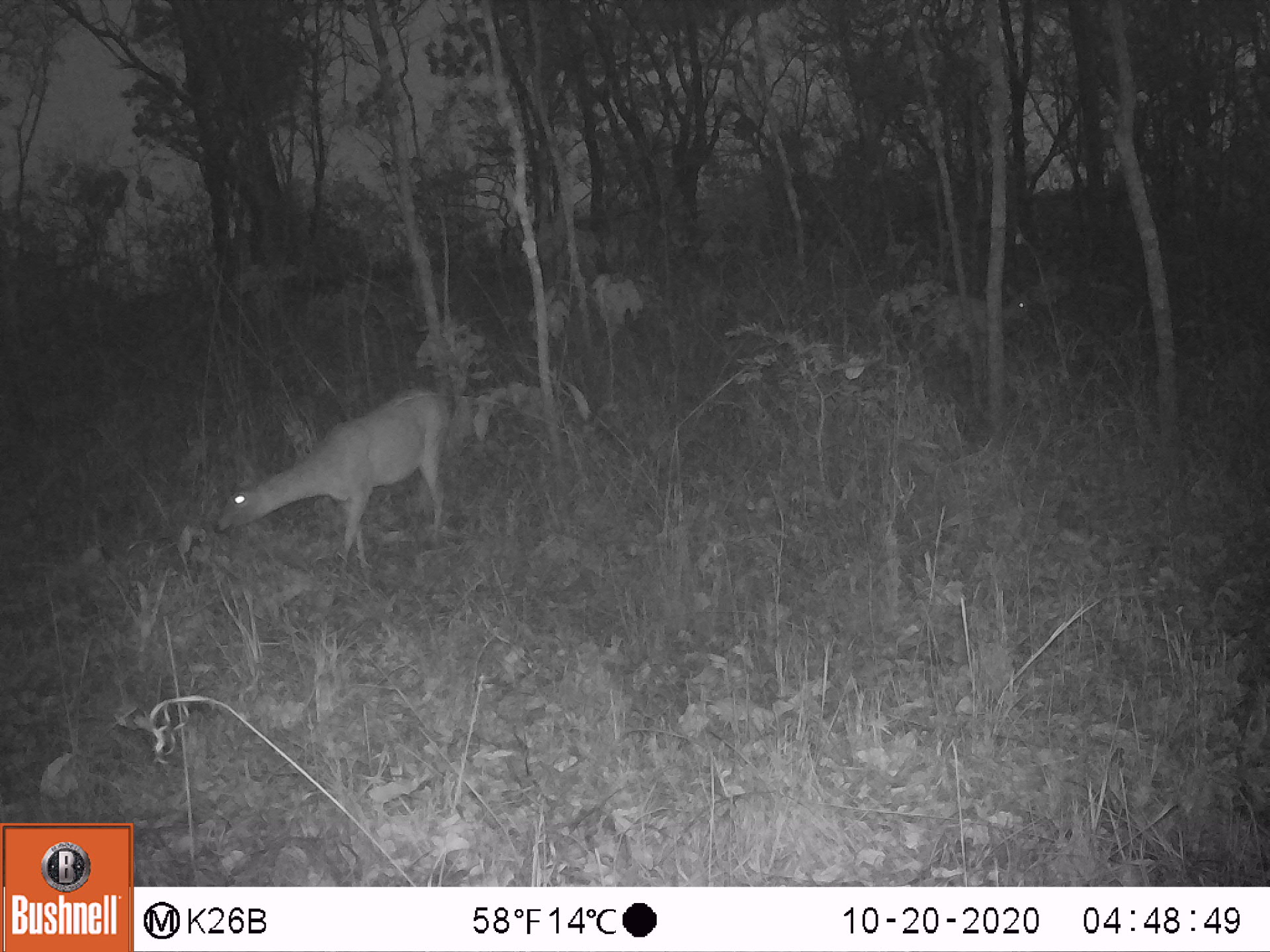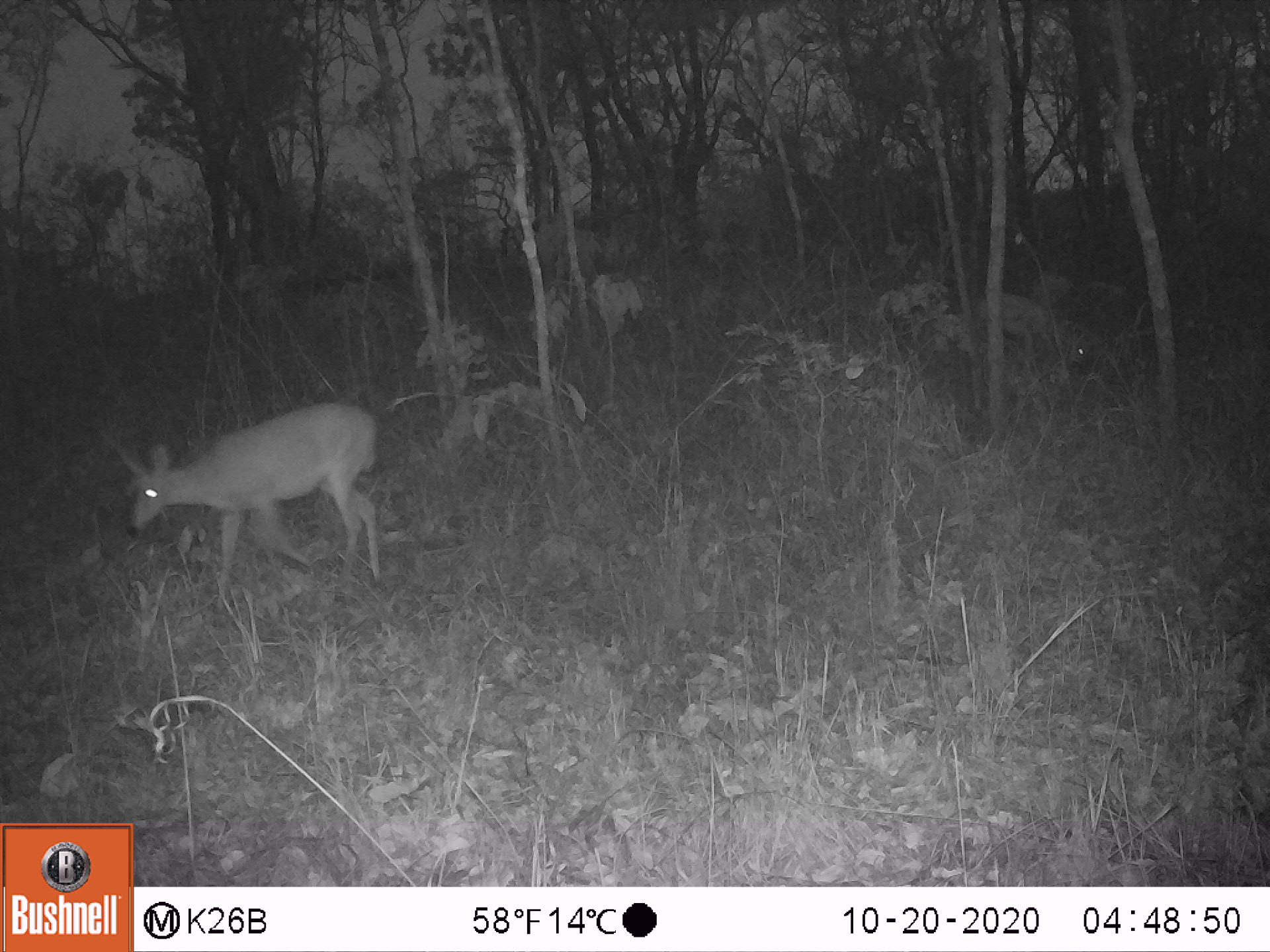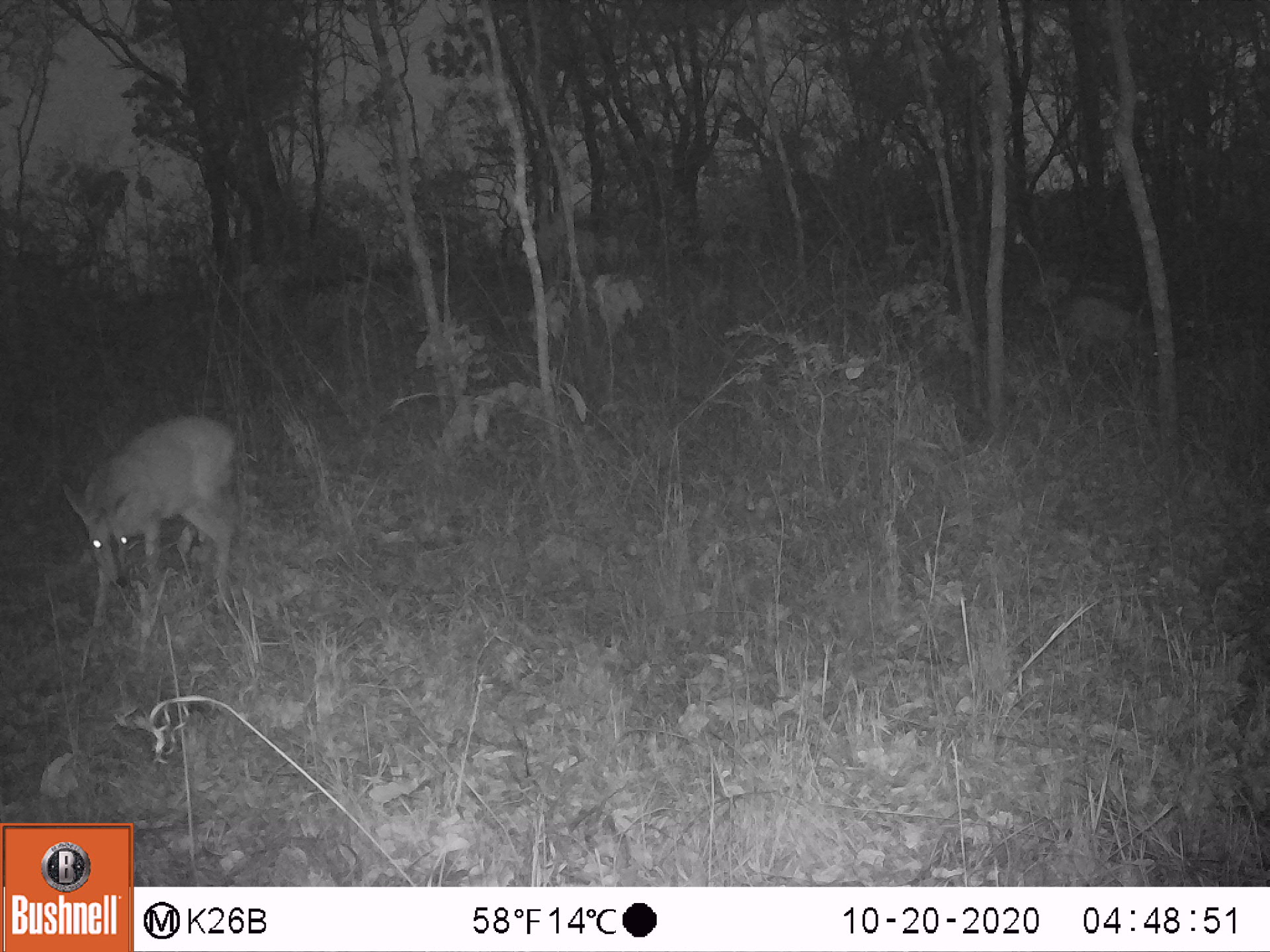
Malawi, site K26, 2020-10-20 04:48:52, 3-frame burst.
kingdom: Animalia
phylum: Chordata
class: Mammalia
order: Artiodactyla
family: Bovidae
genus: Sylvicapra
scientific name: Sylvicapra grimmia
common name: common duiker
Common duiker (Sylvicapra grimmia), count 2.